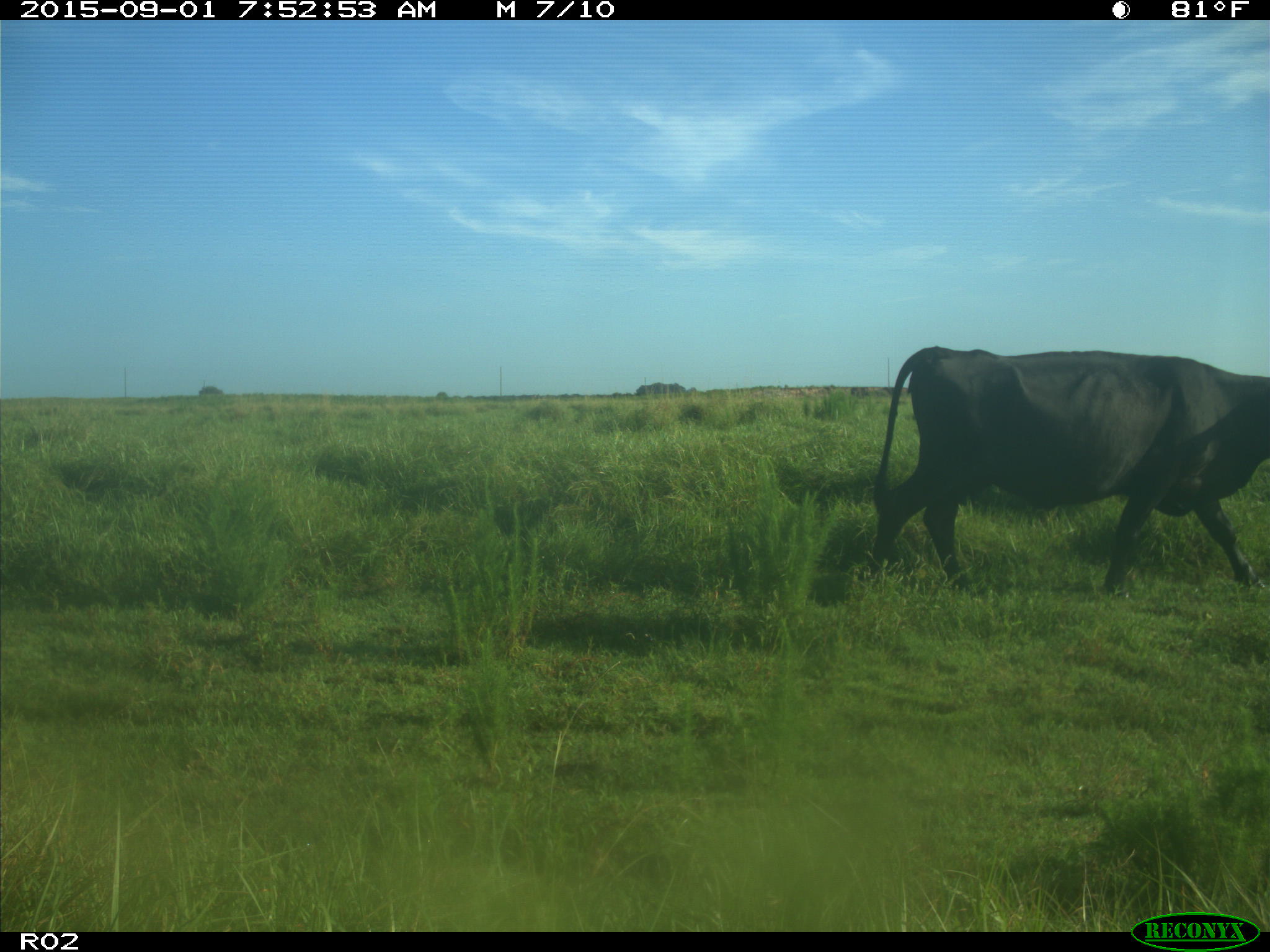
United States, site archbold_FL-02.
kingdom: Animalia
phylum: Chordata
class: Mammalia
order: Artiodactyla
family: Bovidae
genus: Bos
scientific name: Bos taurus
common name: domestic cow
Bos taurus (domestic cow).